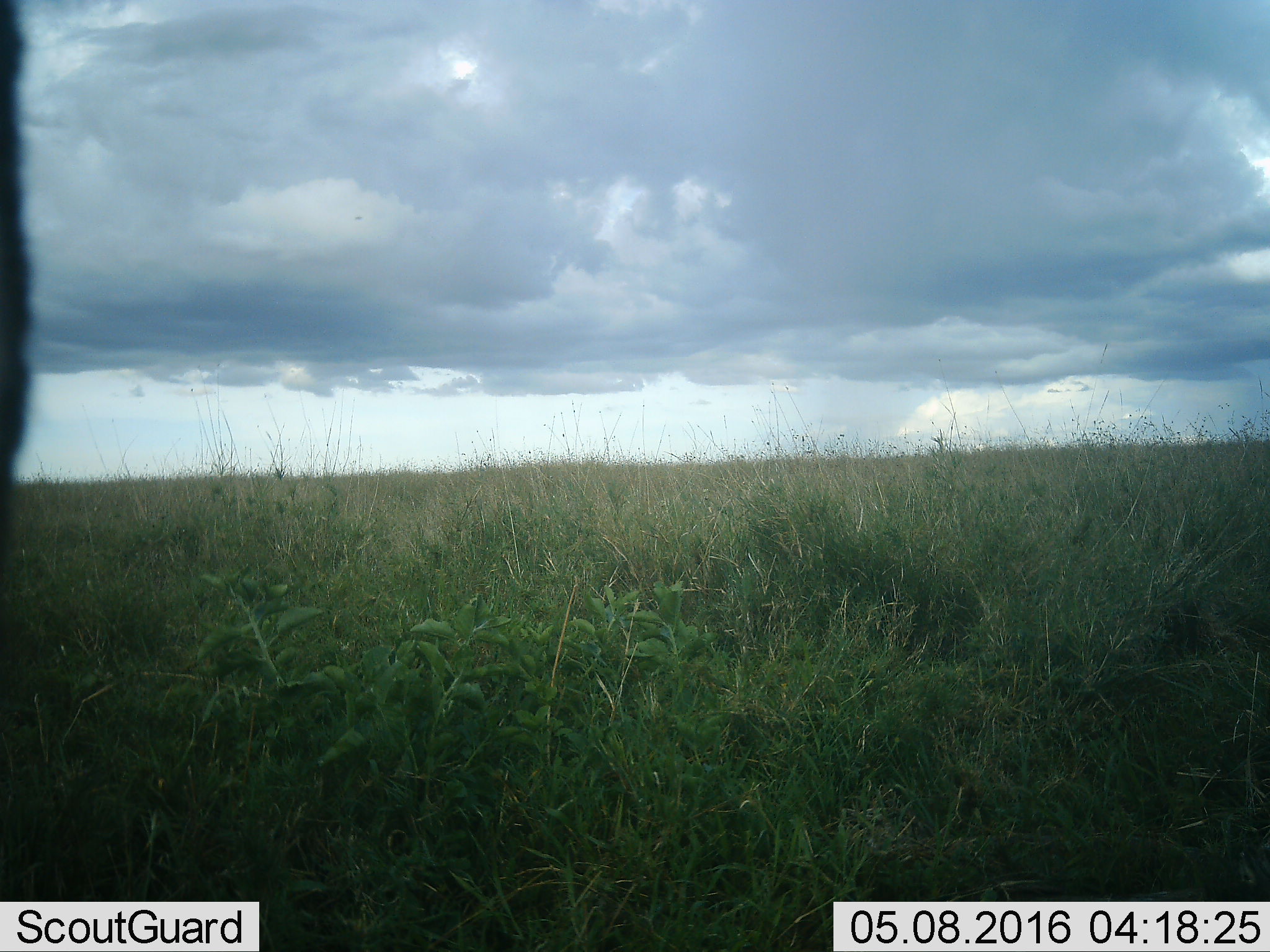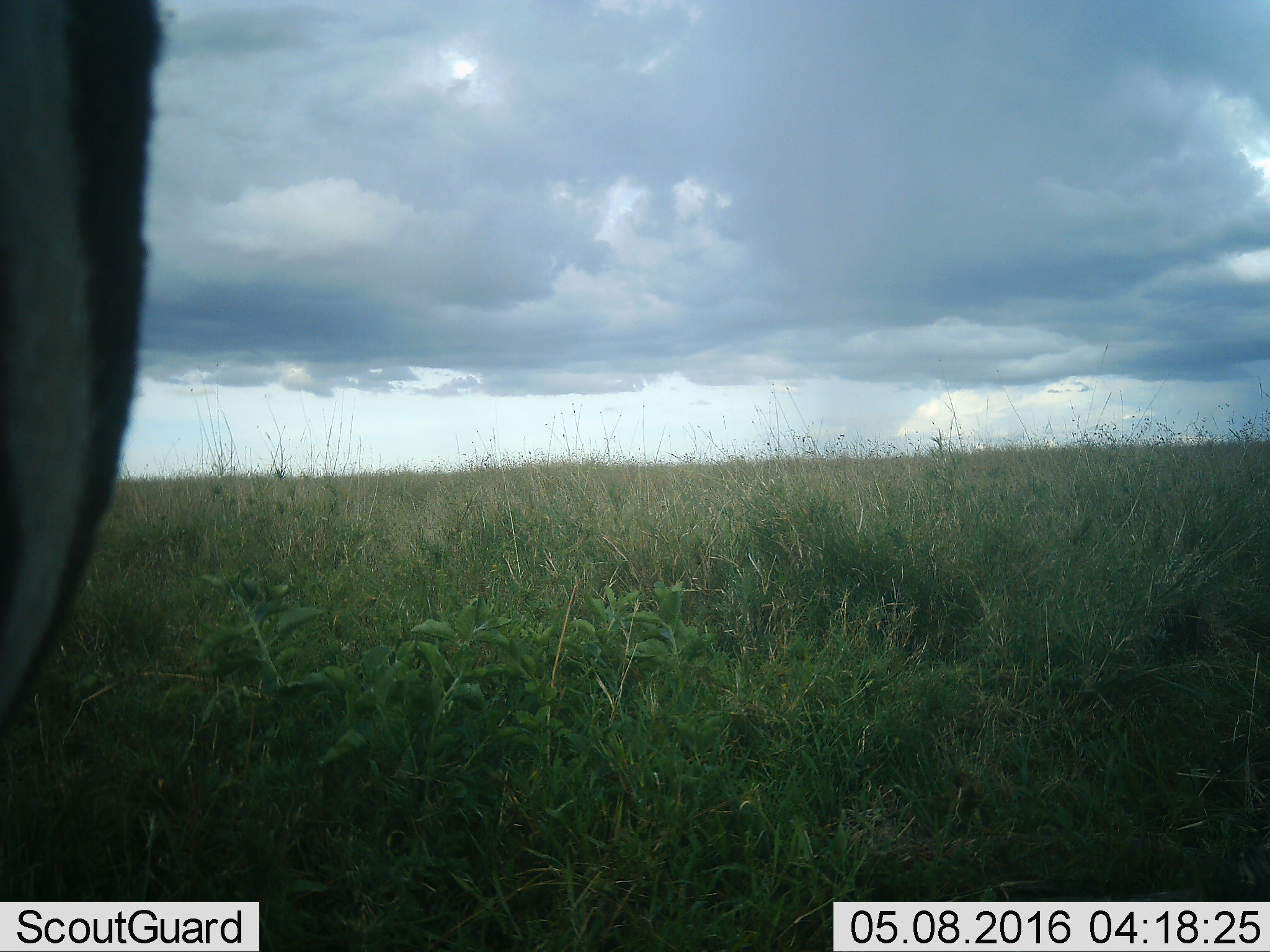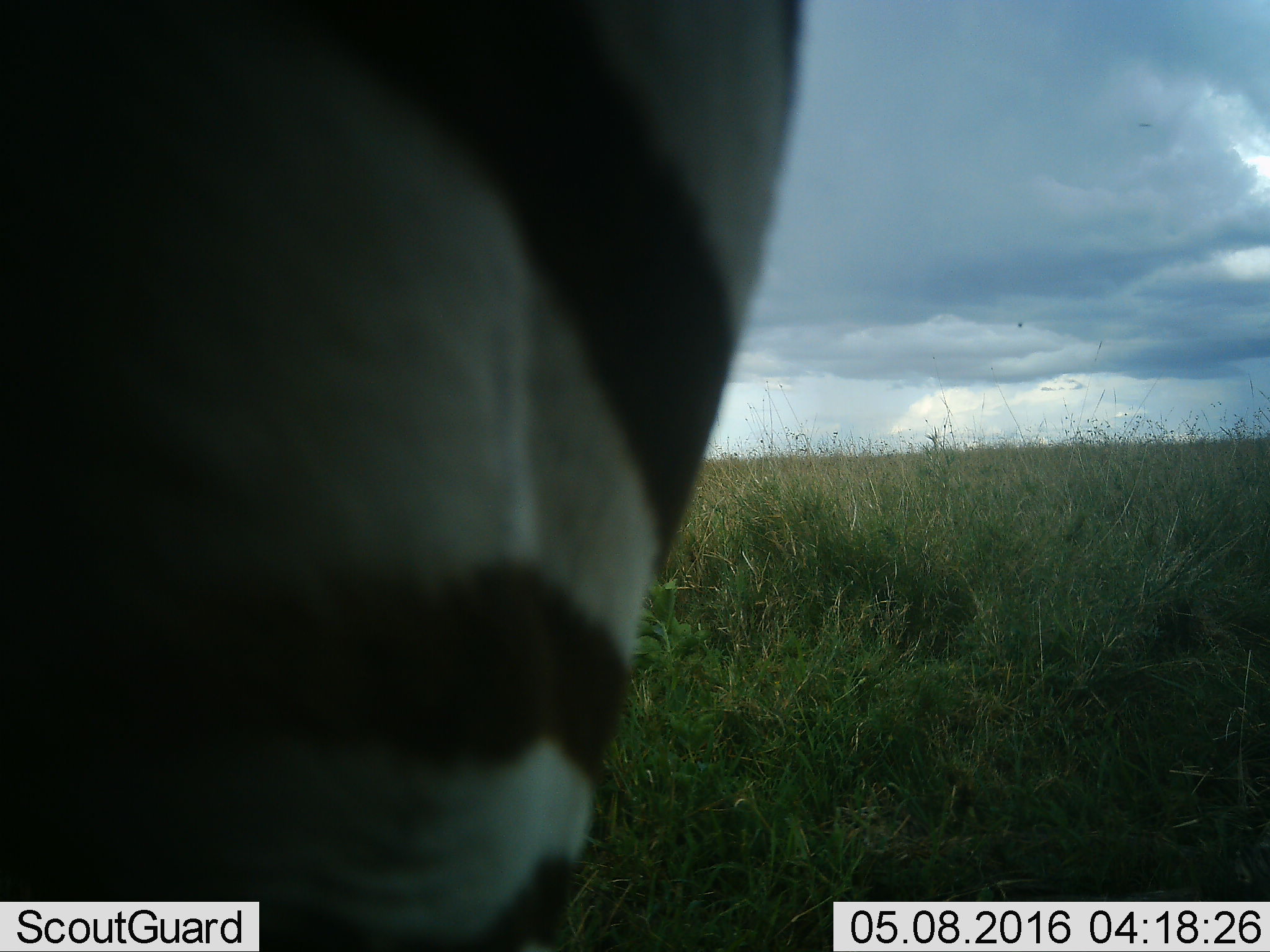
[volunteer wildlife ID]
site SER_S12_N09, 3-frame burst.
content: unidentified animal